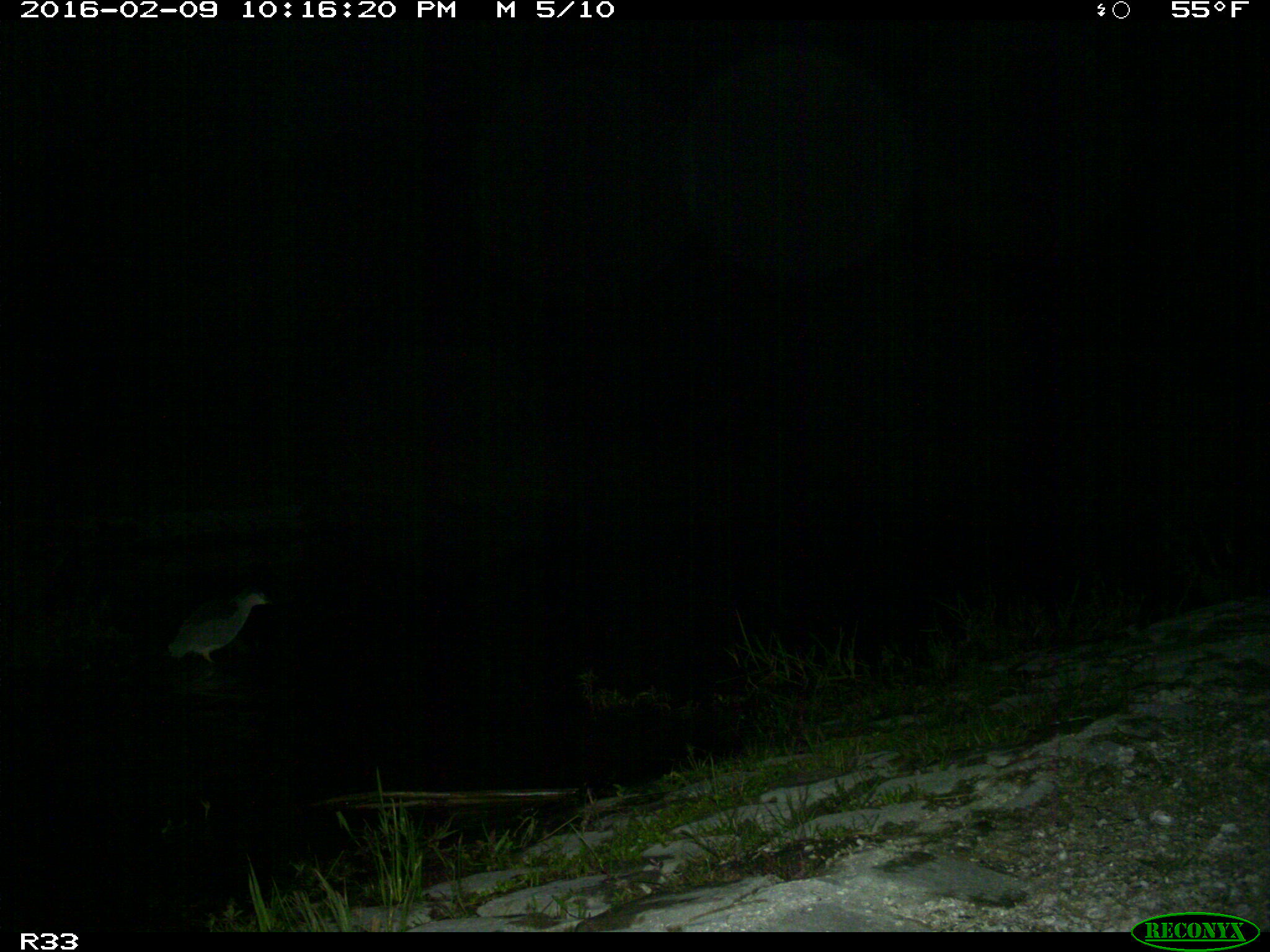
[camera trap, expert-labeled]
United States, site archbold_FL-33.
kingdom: Animalia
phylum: Chordata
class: Aves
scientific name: Aves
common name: birds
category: unidentified bird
Unidentified bird (birds) (Aves).